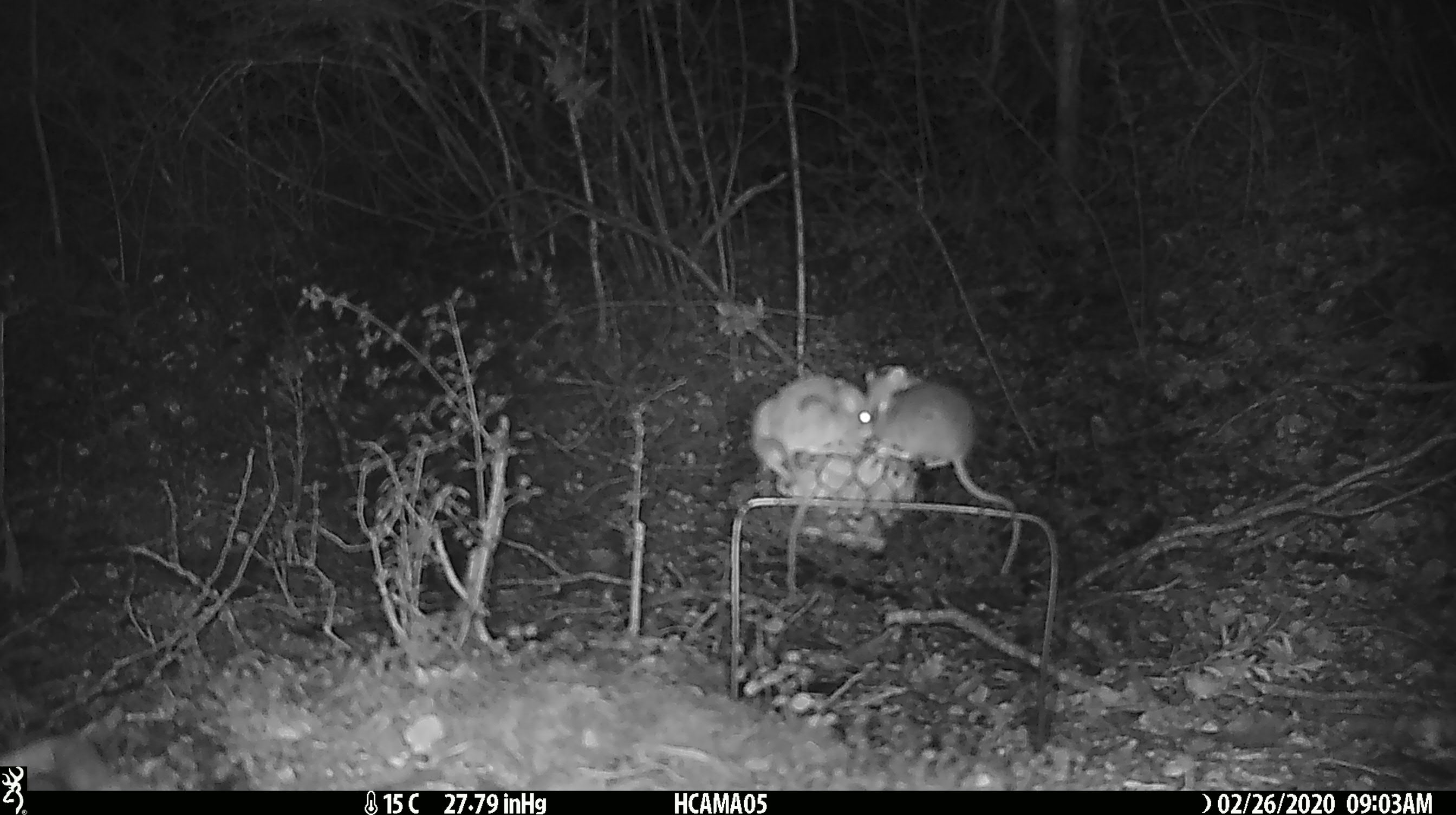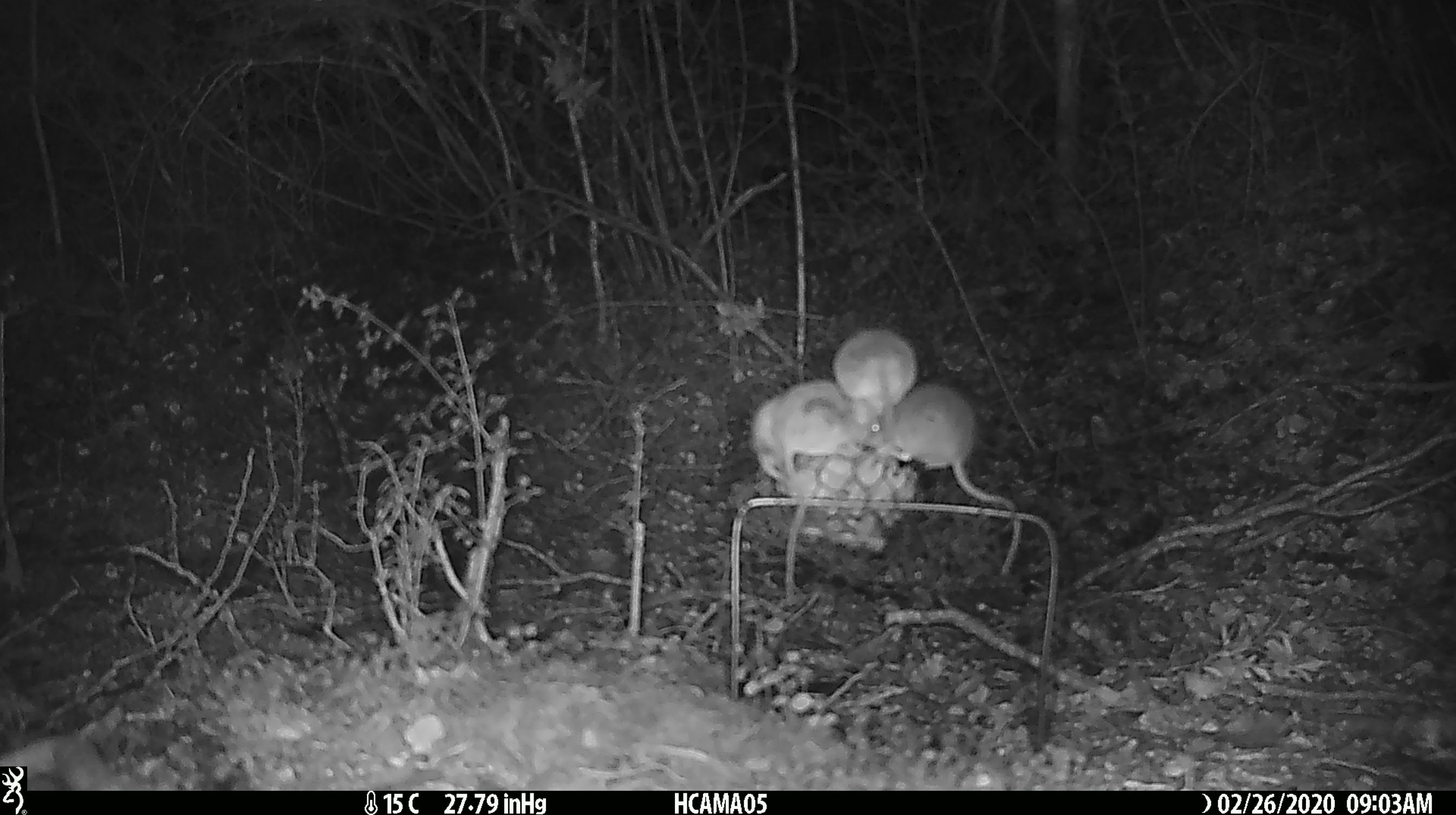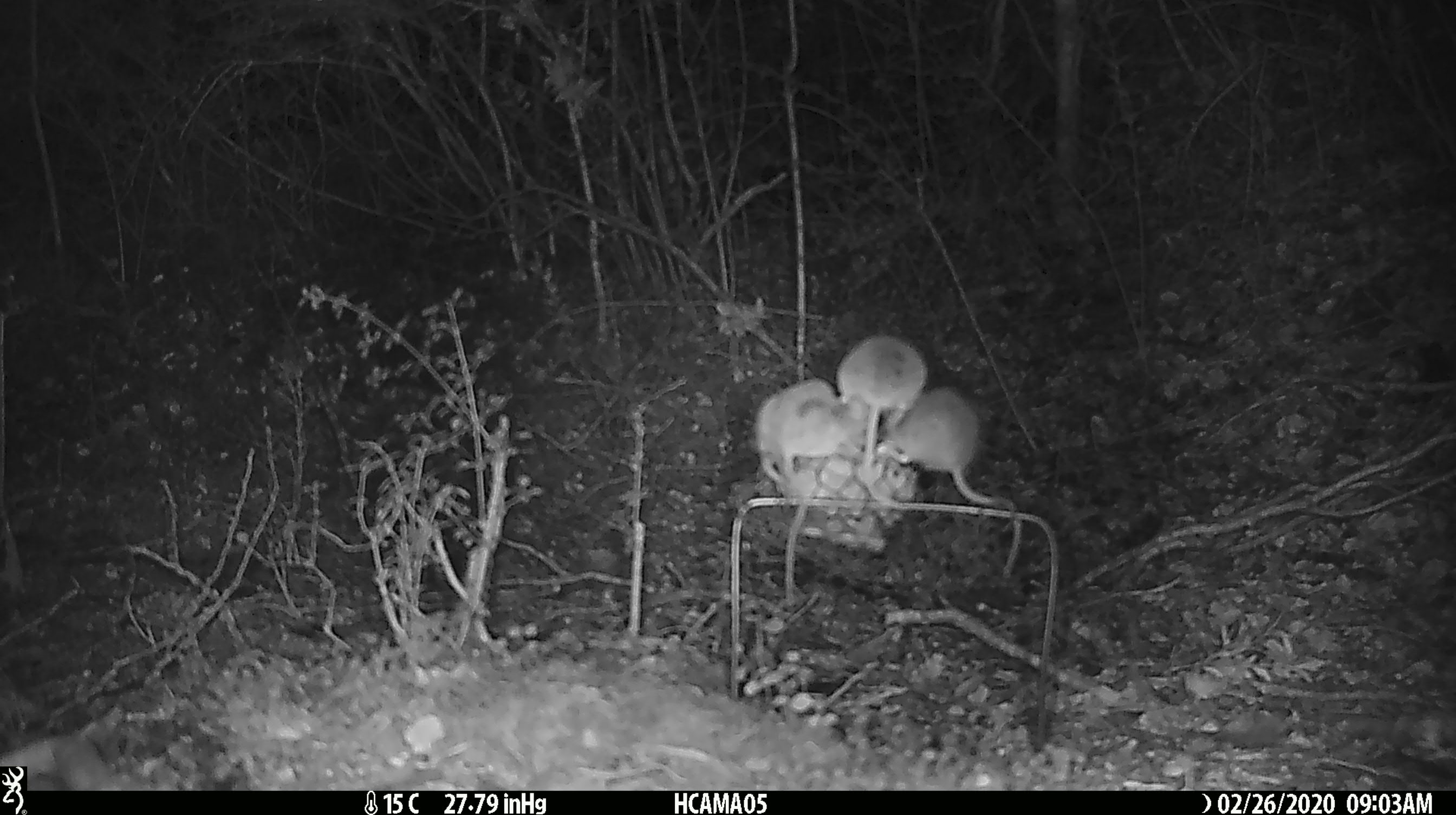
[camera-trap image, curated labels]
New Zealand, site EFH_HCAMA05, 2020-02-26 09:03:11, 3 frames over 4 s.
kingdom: Animalia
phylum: Chordata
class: Mammalia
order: Rodentia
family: Muridae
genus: Mus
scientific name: Mus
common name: mouse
Mouse (Mus).